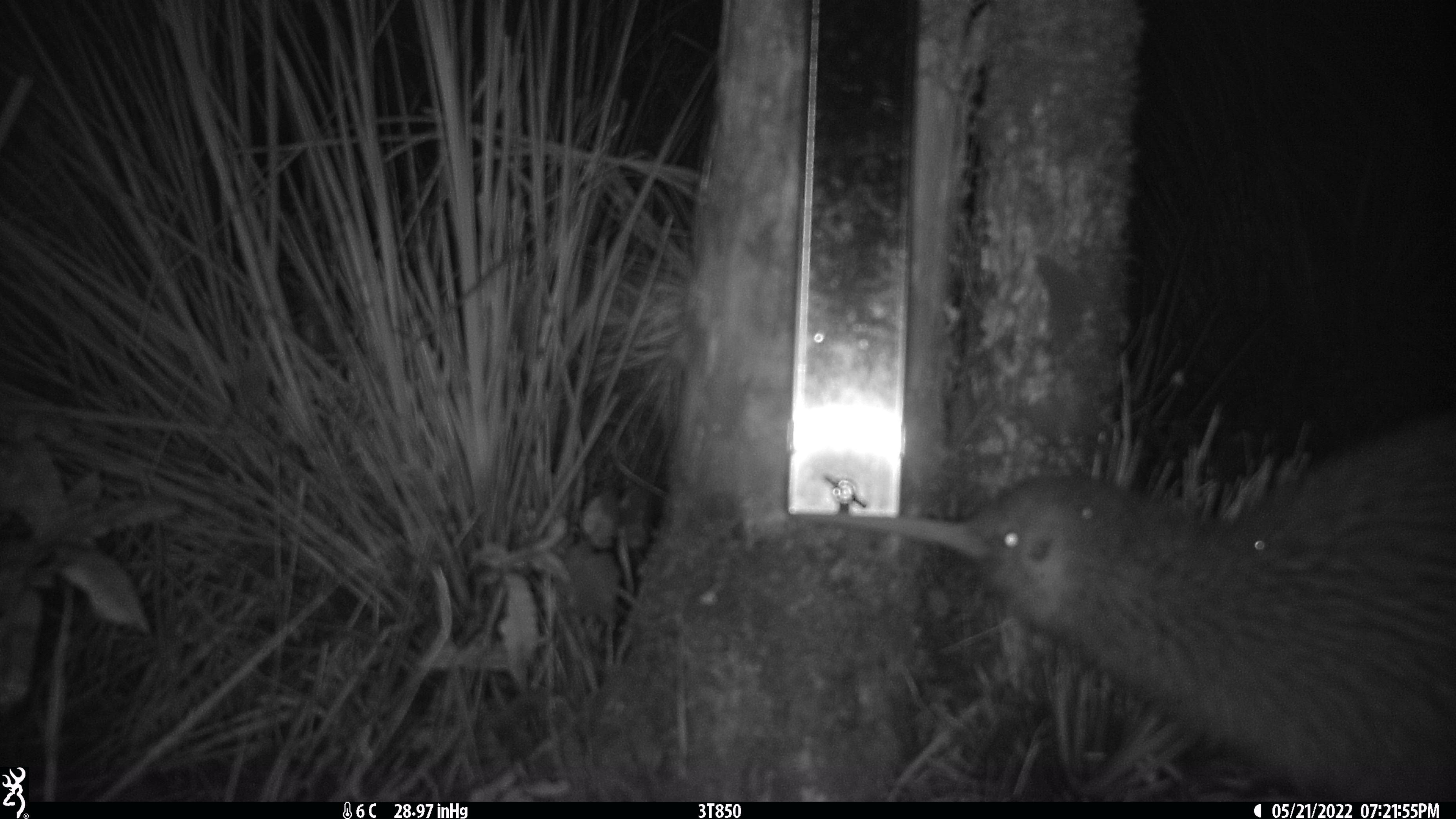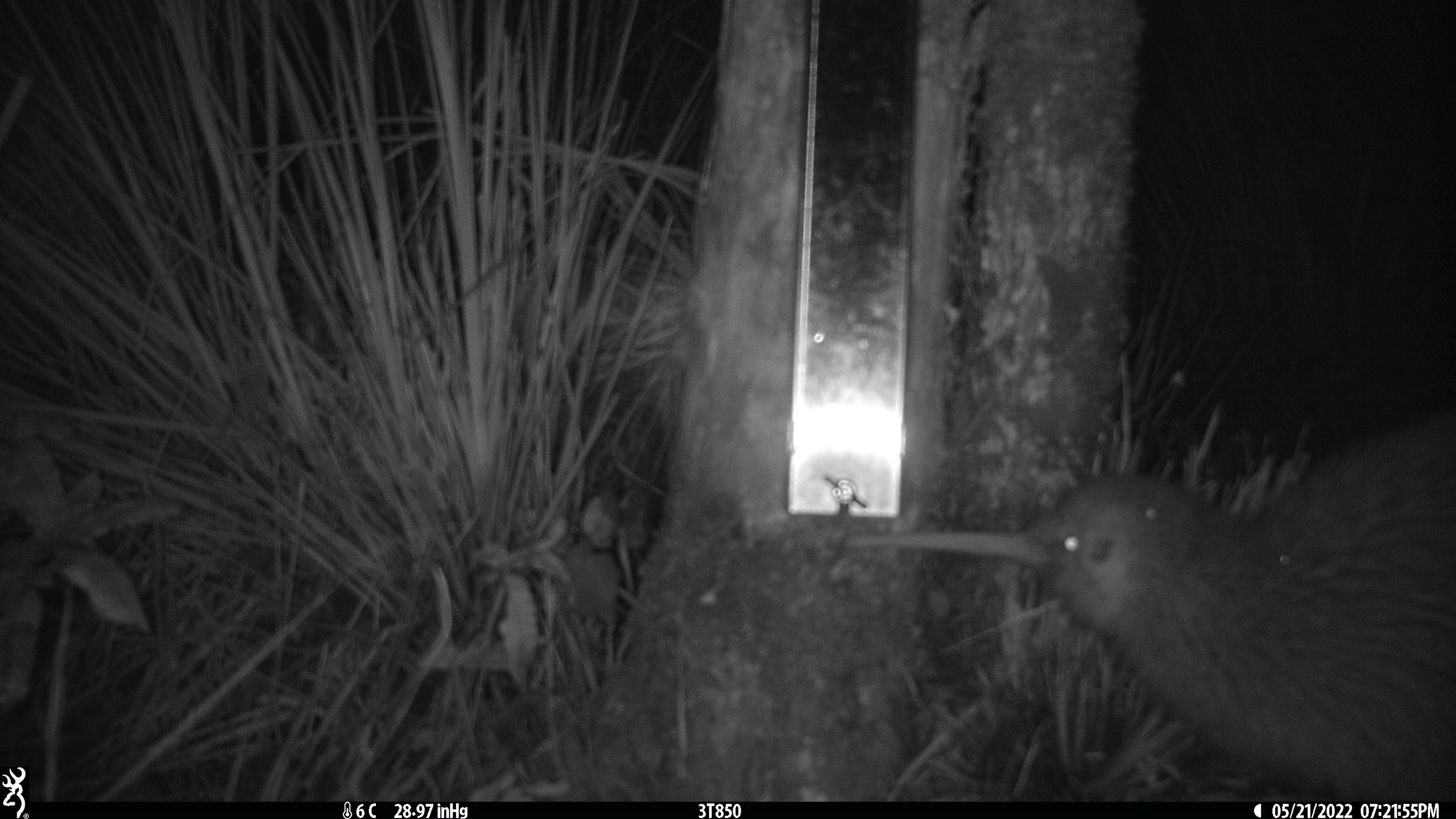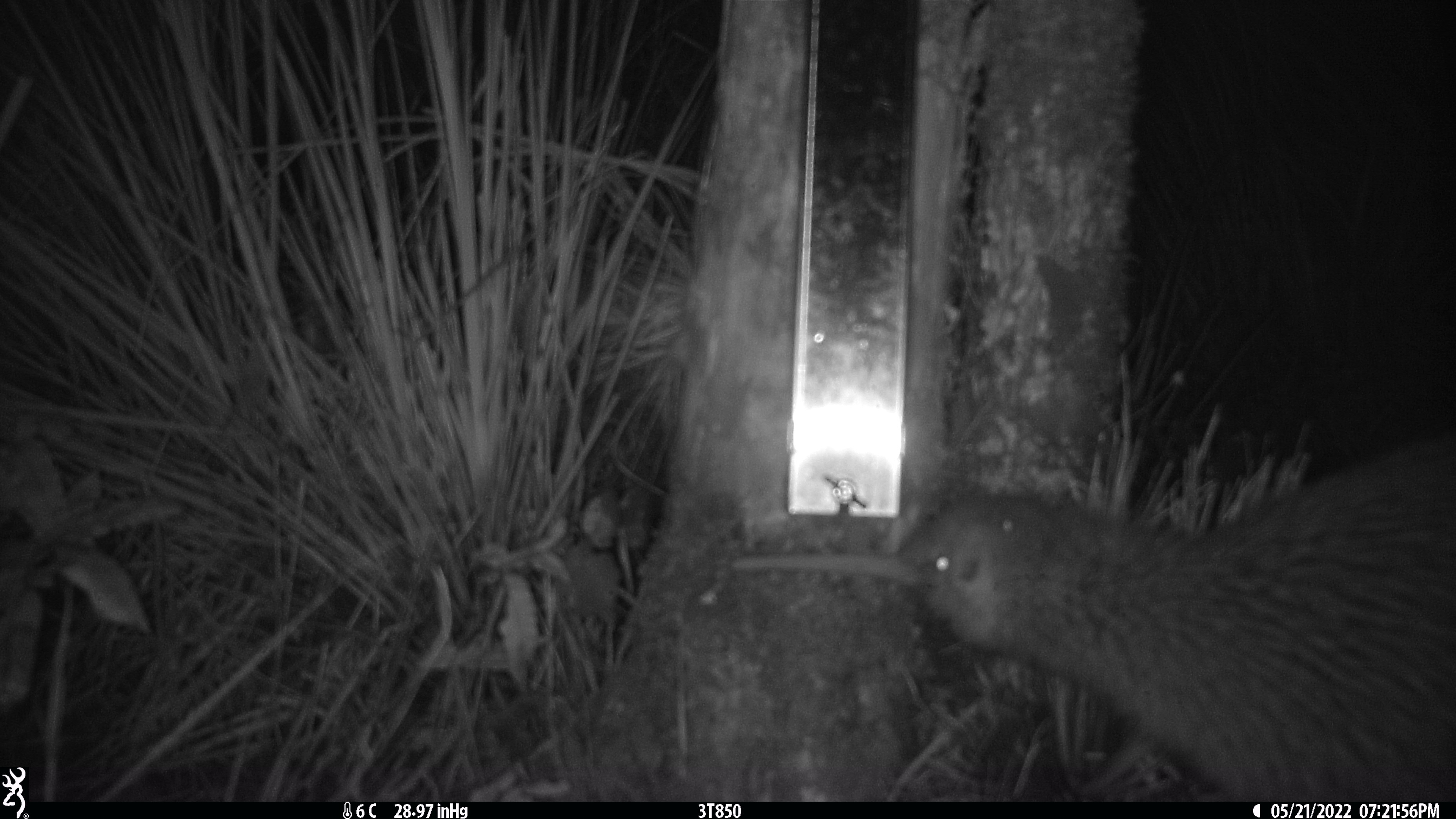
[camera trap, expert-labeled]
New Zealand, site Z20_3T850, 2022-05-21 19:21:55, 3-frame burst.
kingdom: Animalia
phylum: Chordata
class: Aves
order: Apterygiformes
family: Apterygidae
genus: Apteryx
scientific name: Apteryx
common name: kiwi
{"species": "kiwi (Apteryx)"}